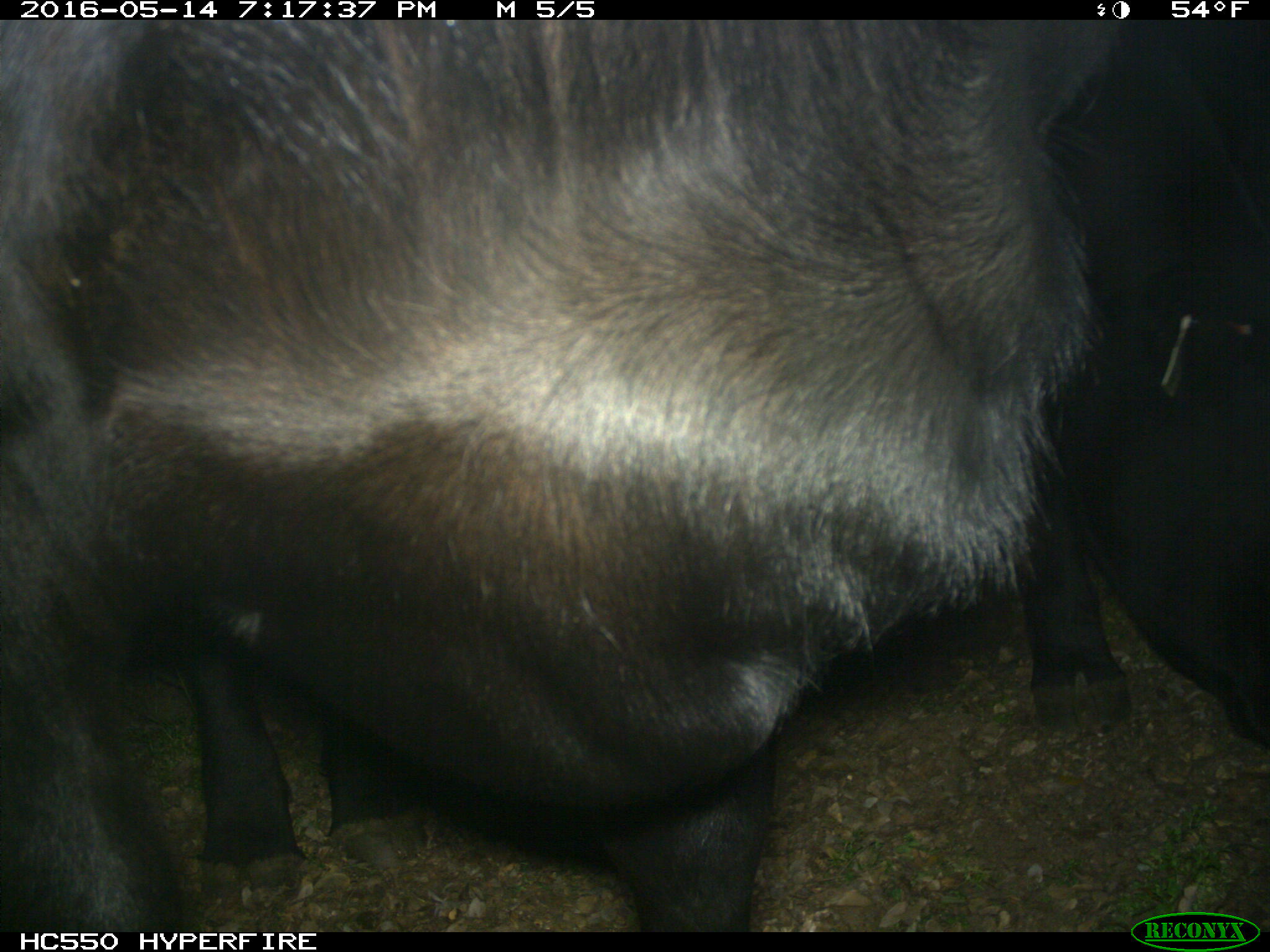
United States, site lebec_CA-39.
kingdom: Animalia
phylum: Chordata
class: Mammalia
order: Artiodactyla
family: Bovidae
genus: Bos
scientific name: Bos taurus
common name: domestic cow